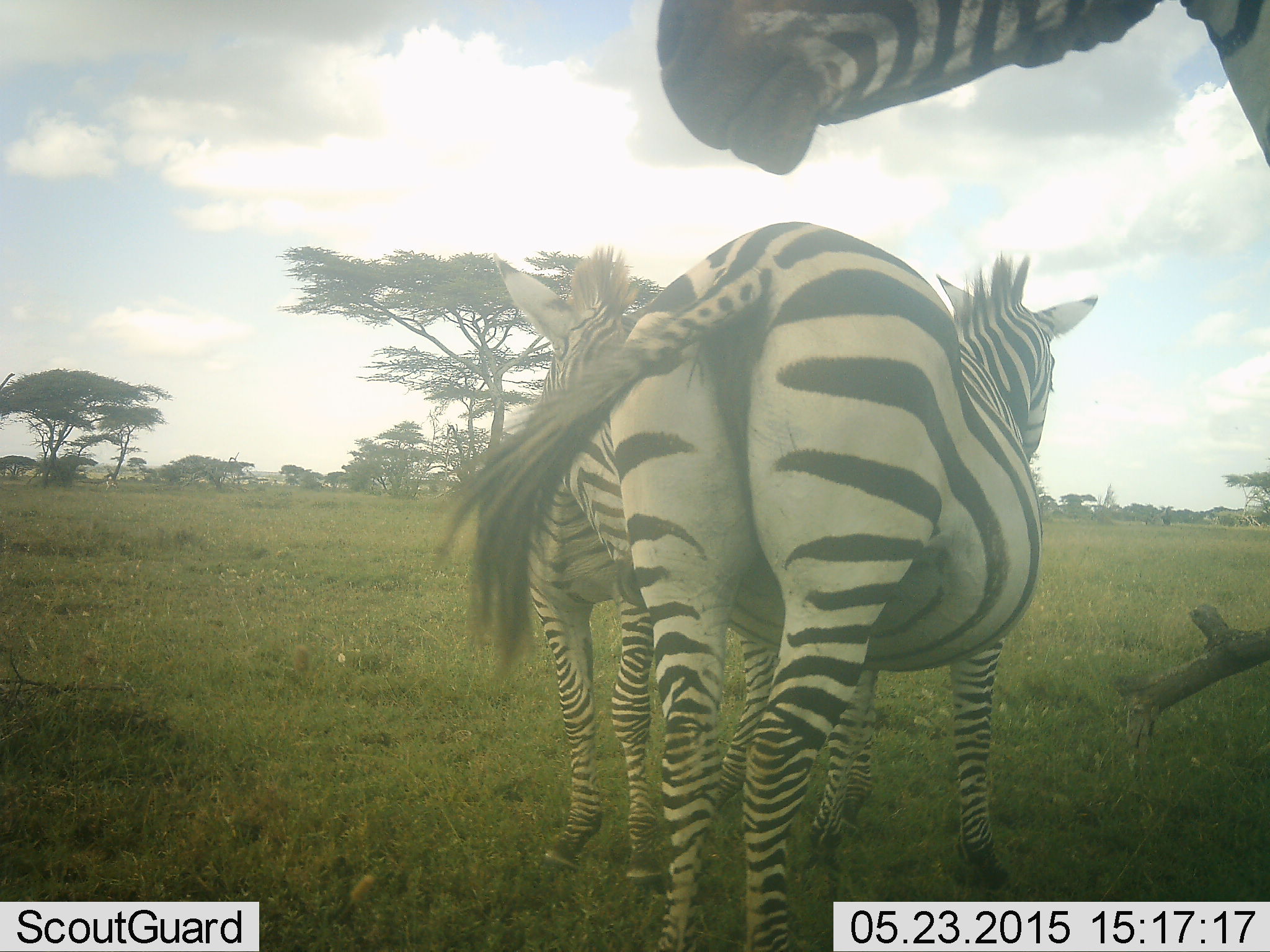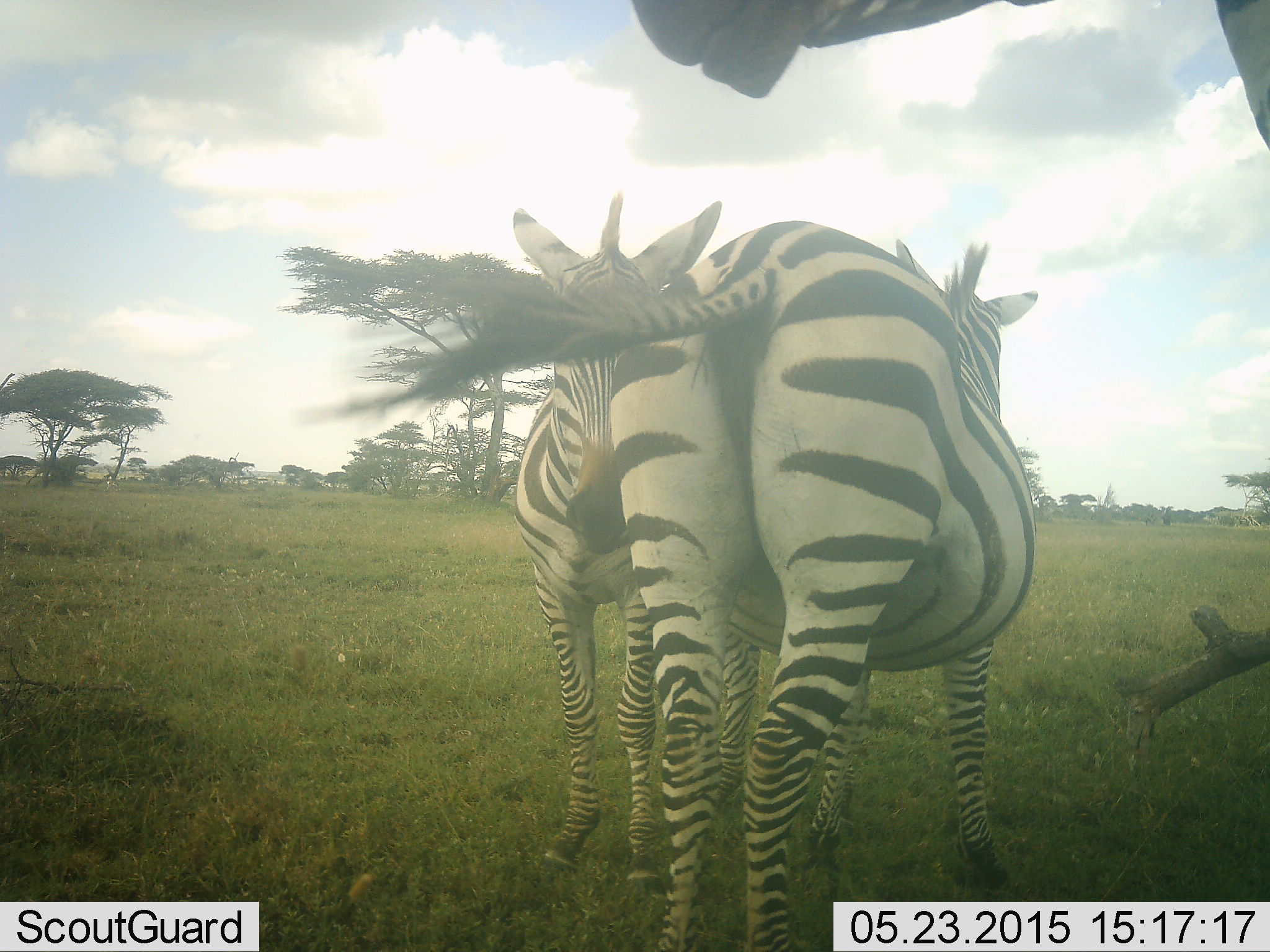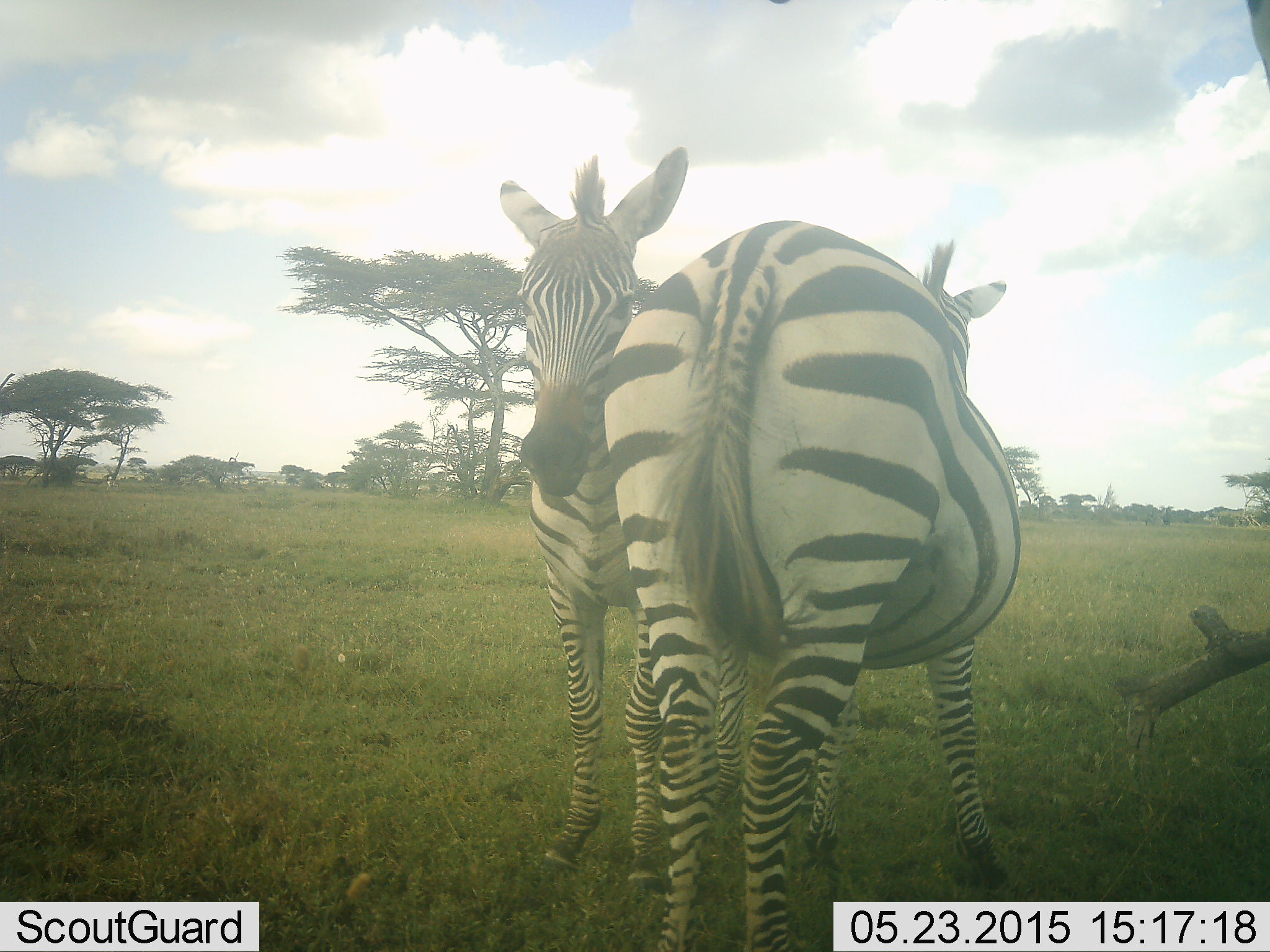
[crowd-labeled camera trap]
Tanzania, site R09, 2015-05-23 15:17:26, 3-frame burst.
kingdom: Animalia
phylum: Chordata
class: Mammalia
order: Perissodactyla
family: Equidae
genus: Equus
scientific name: Equus quagga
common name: plains zebra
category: zebra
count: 3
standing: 80%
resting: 0%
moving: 10%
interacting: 60%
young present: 0%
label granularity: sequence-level